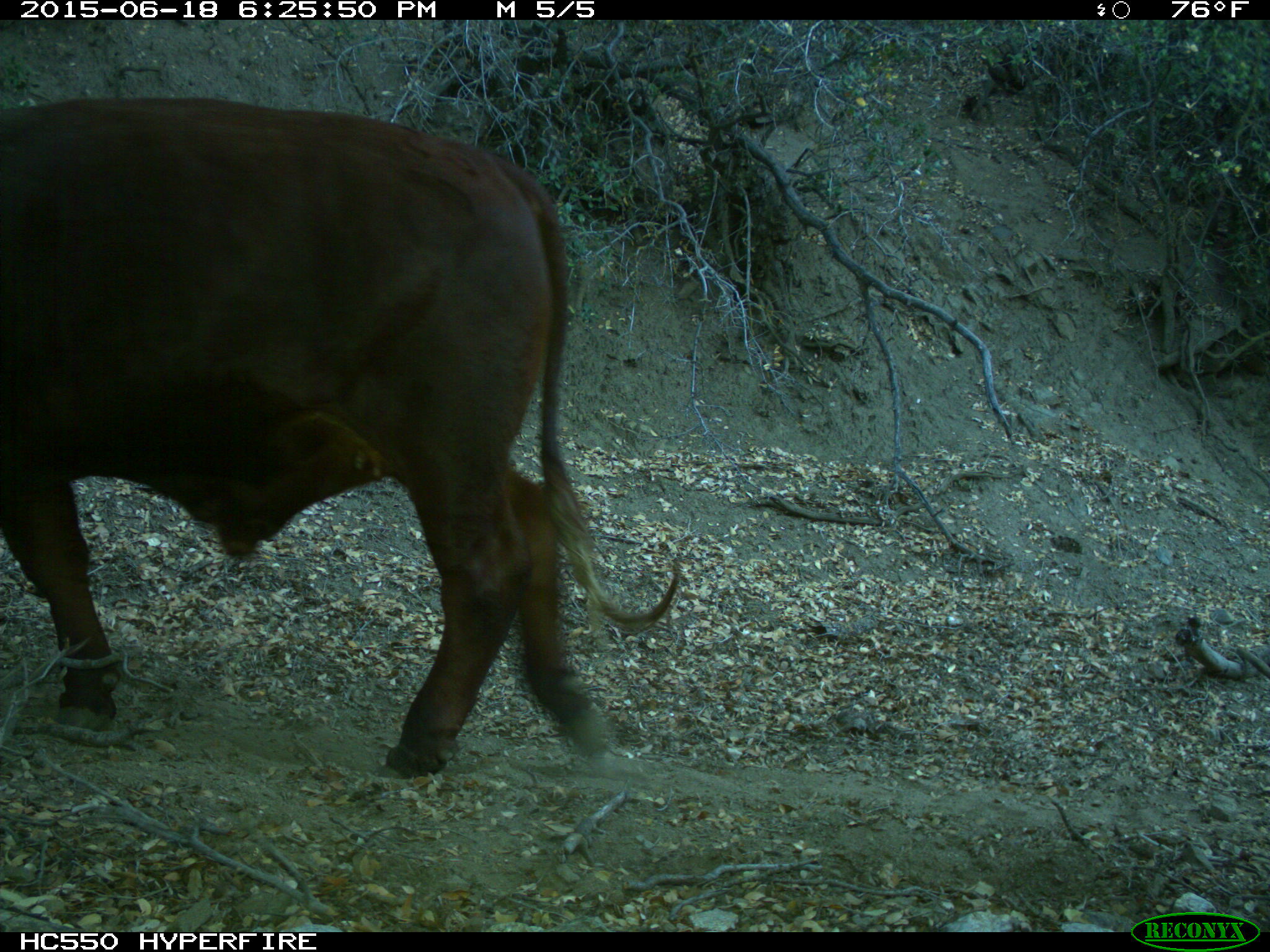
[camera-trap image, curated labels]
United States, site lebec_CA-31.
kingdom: Animalia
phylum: Chordata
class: Mammalia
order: Artiodactyla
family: Bovidae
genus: Bos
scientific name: Bos taurus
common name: domestic cow